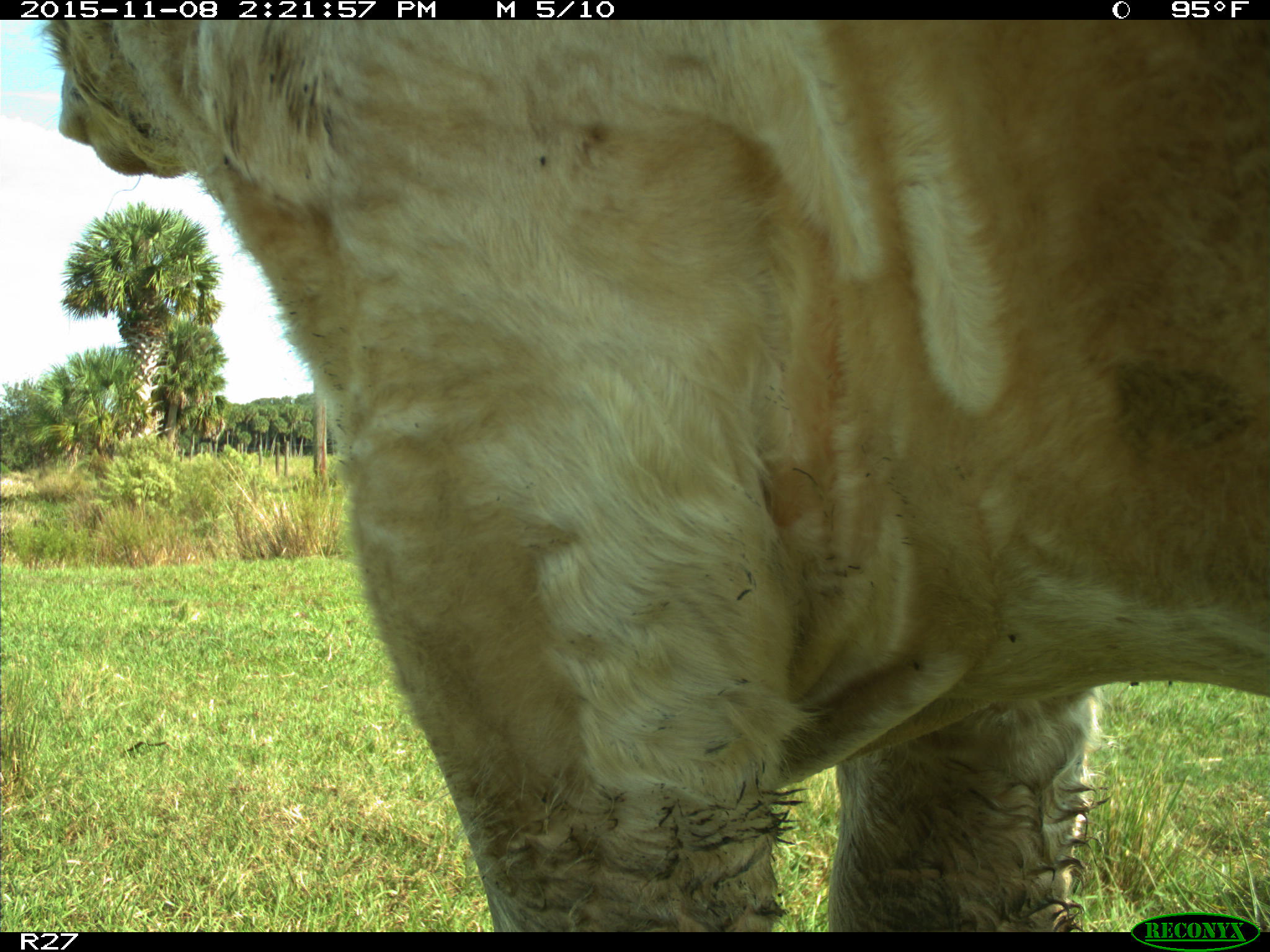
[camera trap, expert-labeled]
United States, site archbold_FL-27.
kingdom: Animalia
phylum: Chordata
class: Mammalia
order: Artiodactyla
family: Bovidae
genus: Bos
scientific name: Bos taurus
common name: domestic cow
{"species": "Bos taurus (domestic cow)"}